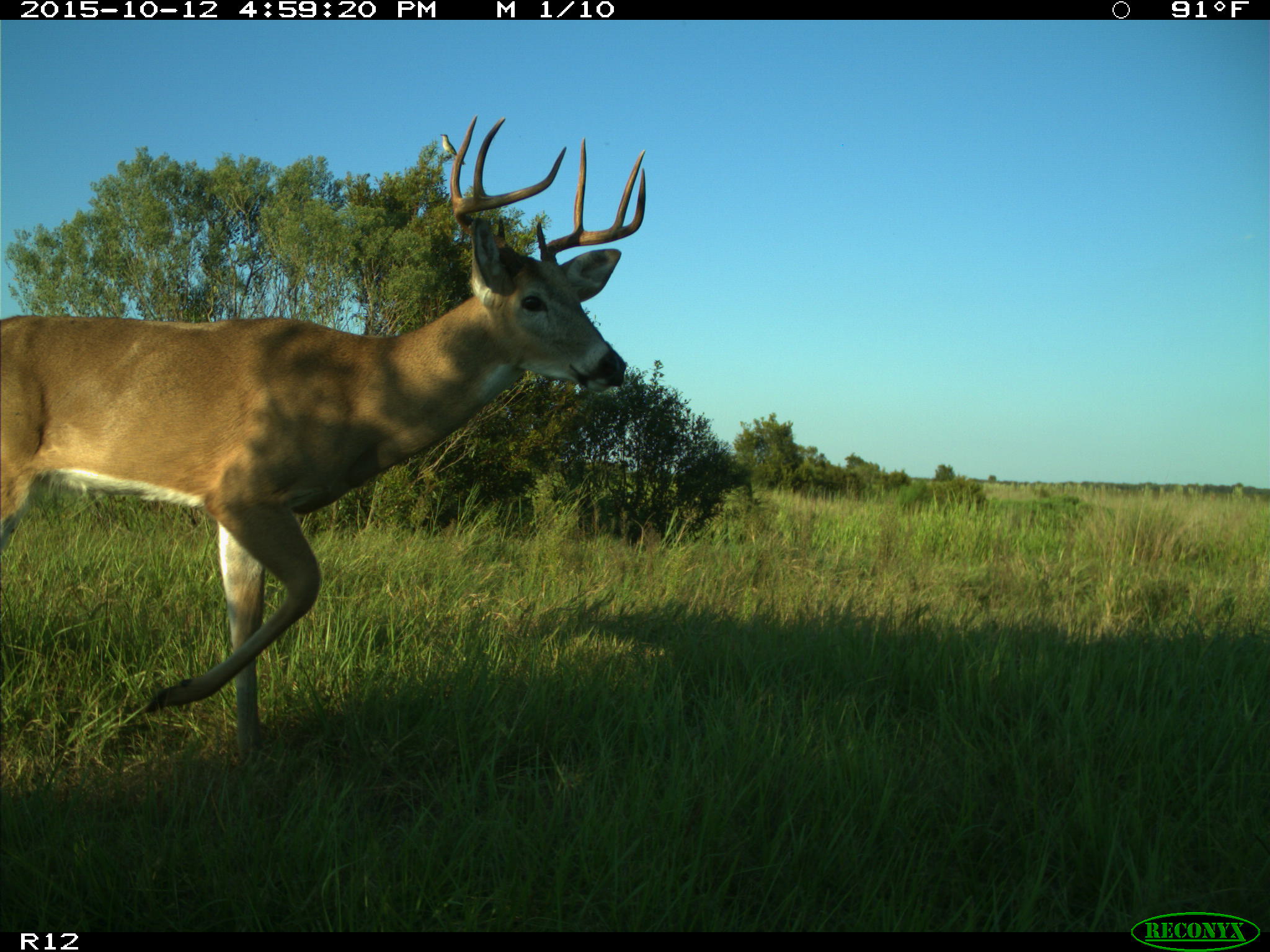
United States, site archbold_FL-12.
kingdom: Animalia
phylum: Chordata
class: Mammalia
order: Artiodactyla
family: Cervidae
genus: Odocoileus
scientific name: Odocoileus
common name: deer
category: unidentified deer